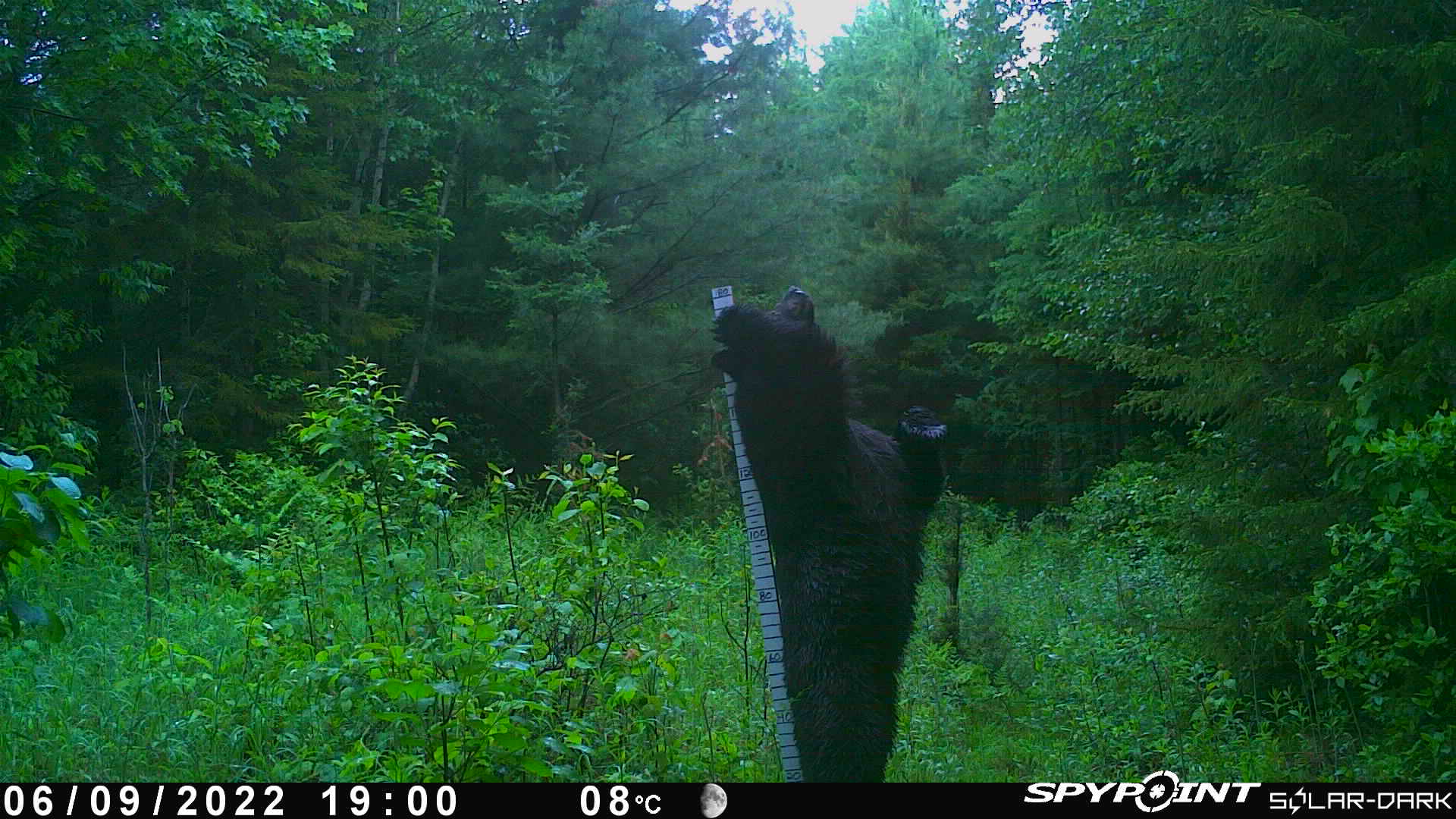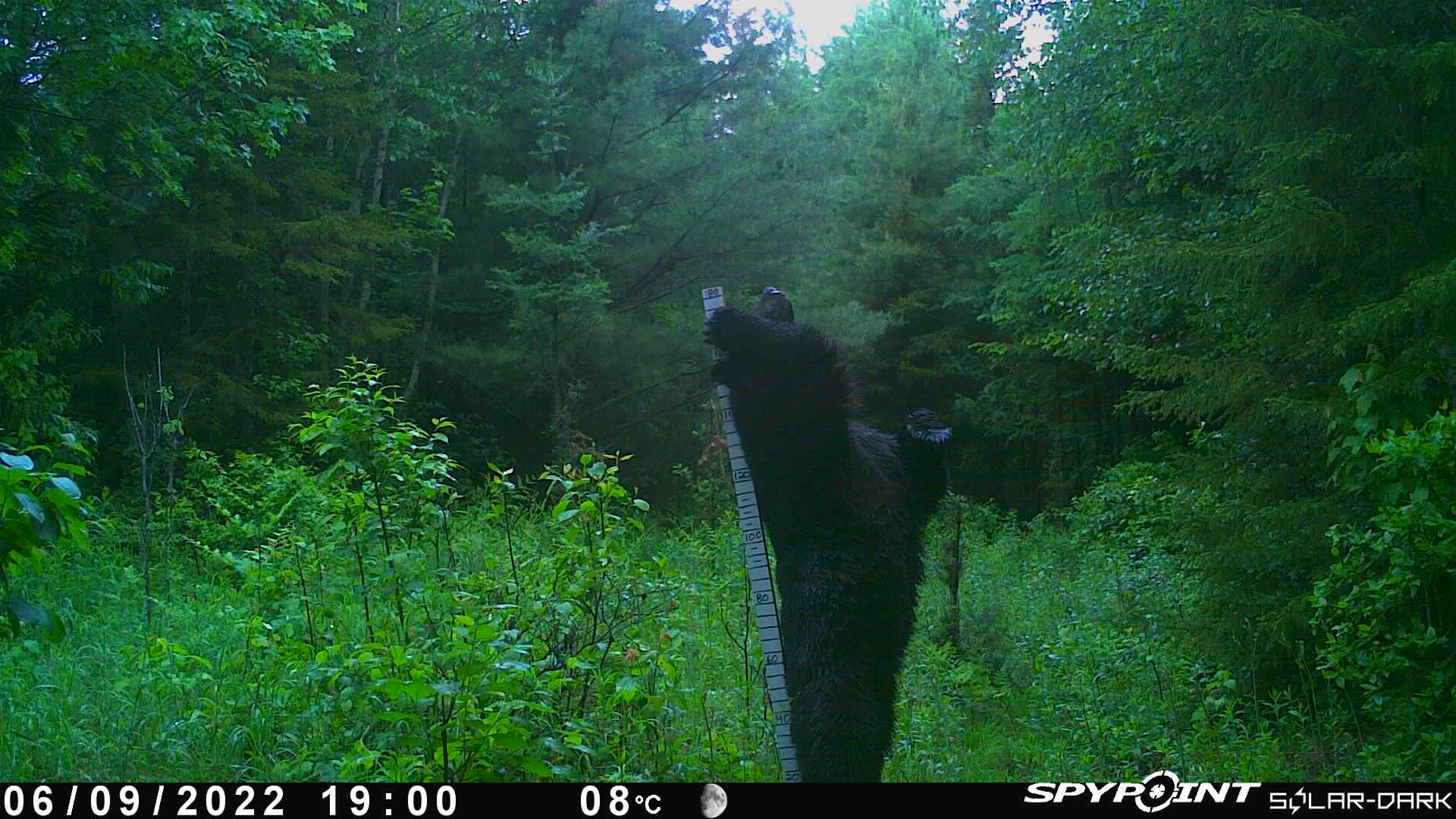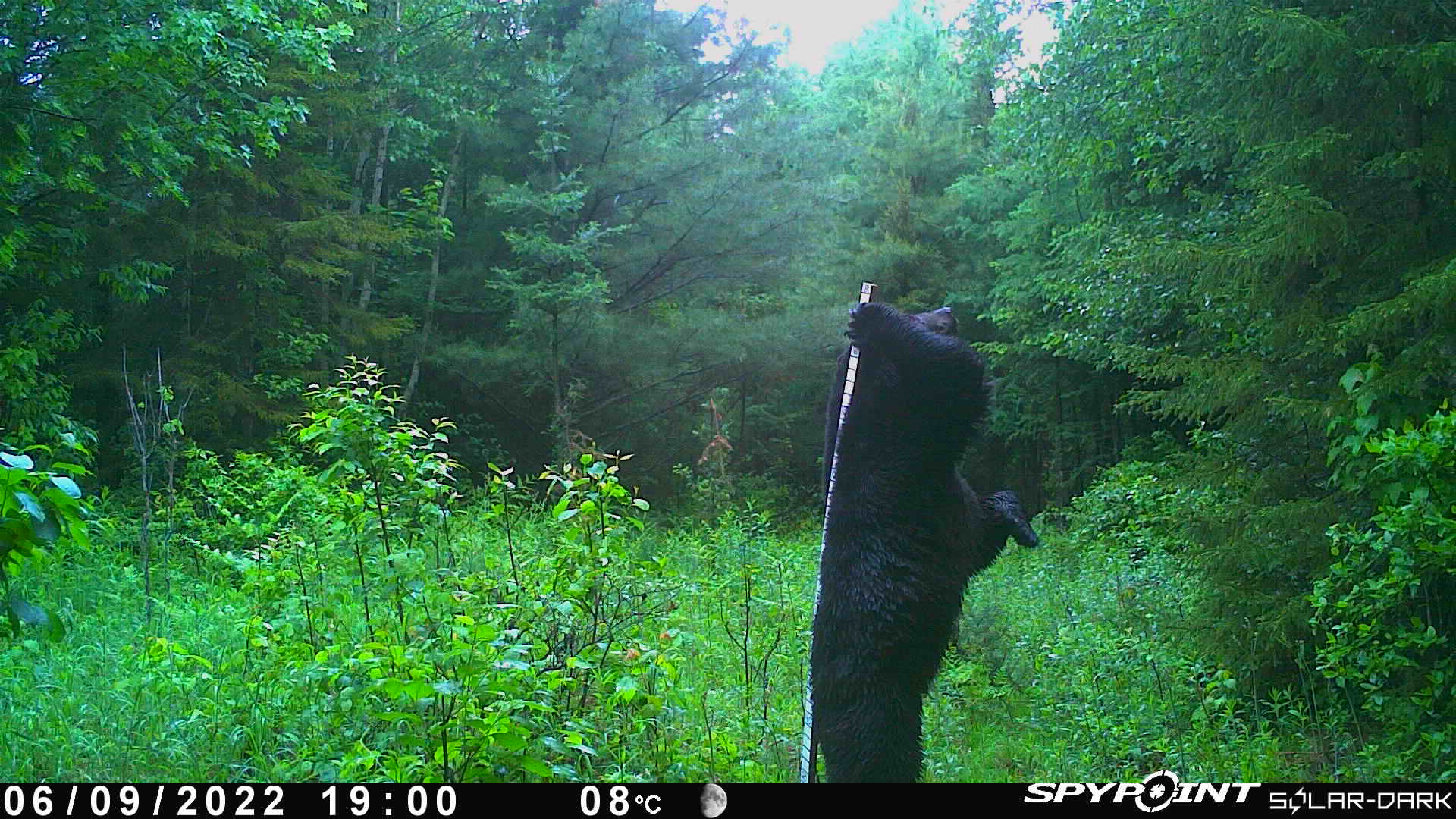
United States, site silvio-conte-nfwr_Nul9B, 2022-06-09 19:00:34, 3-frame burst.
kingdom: Animalia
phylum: Chordata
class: Mammalia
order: Carnivora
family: Ursidae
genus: Ursus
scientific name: Ursus americanus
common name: black bear